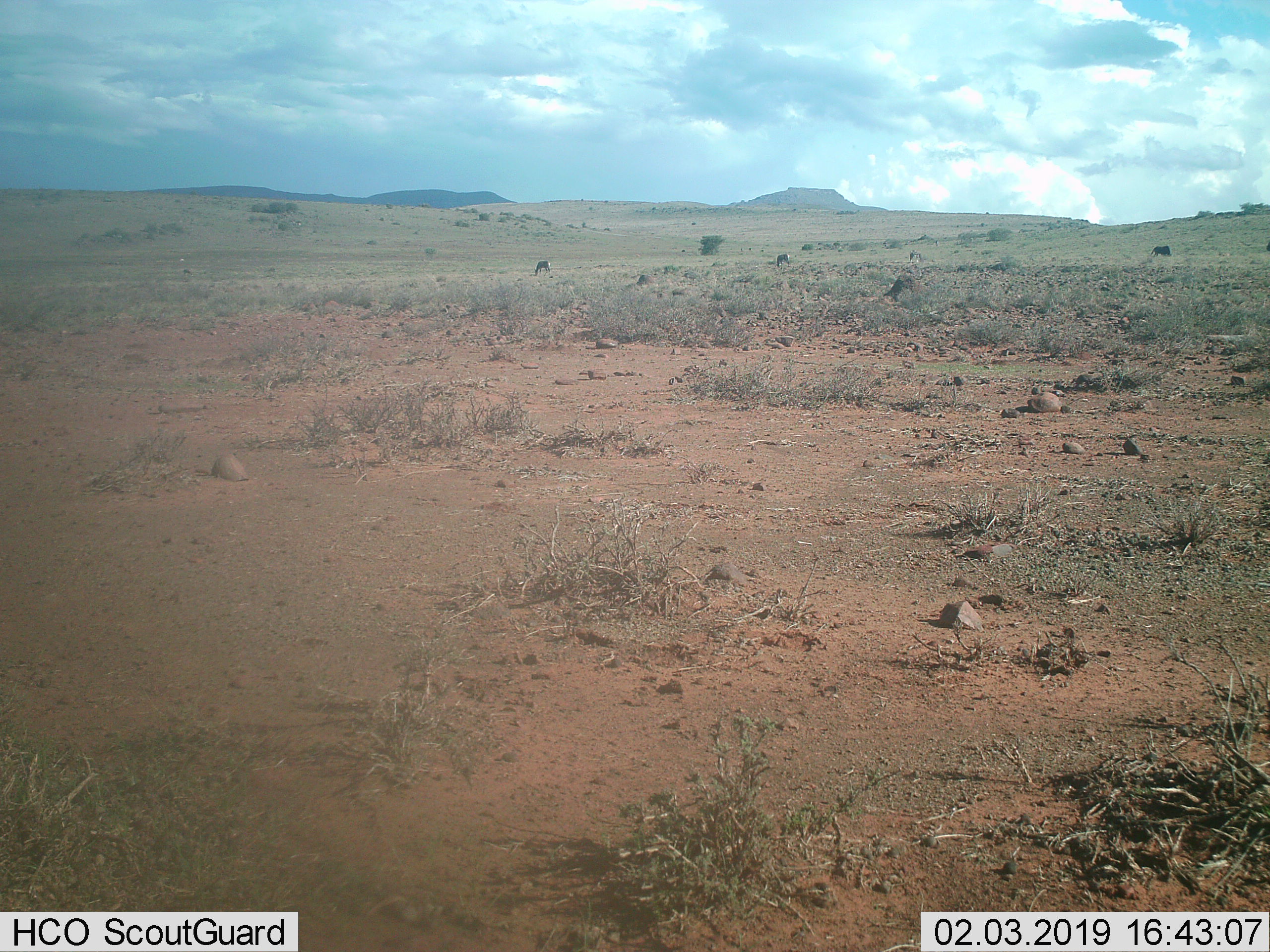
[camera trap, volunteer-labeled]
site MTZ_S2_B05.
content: unidentified animal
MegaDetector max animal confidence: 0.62